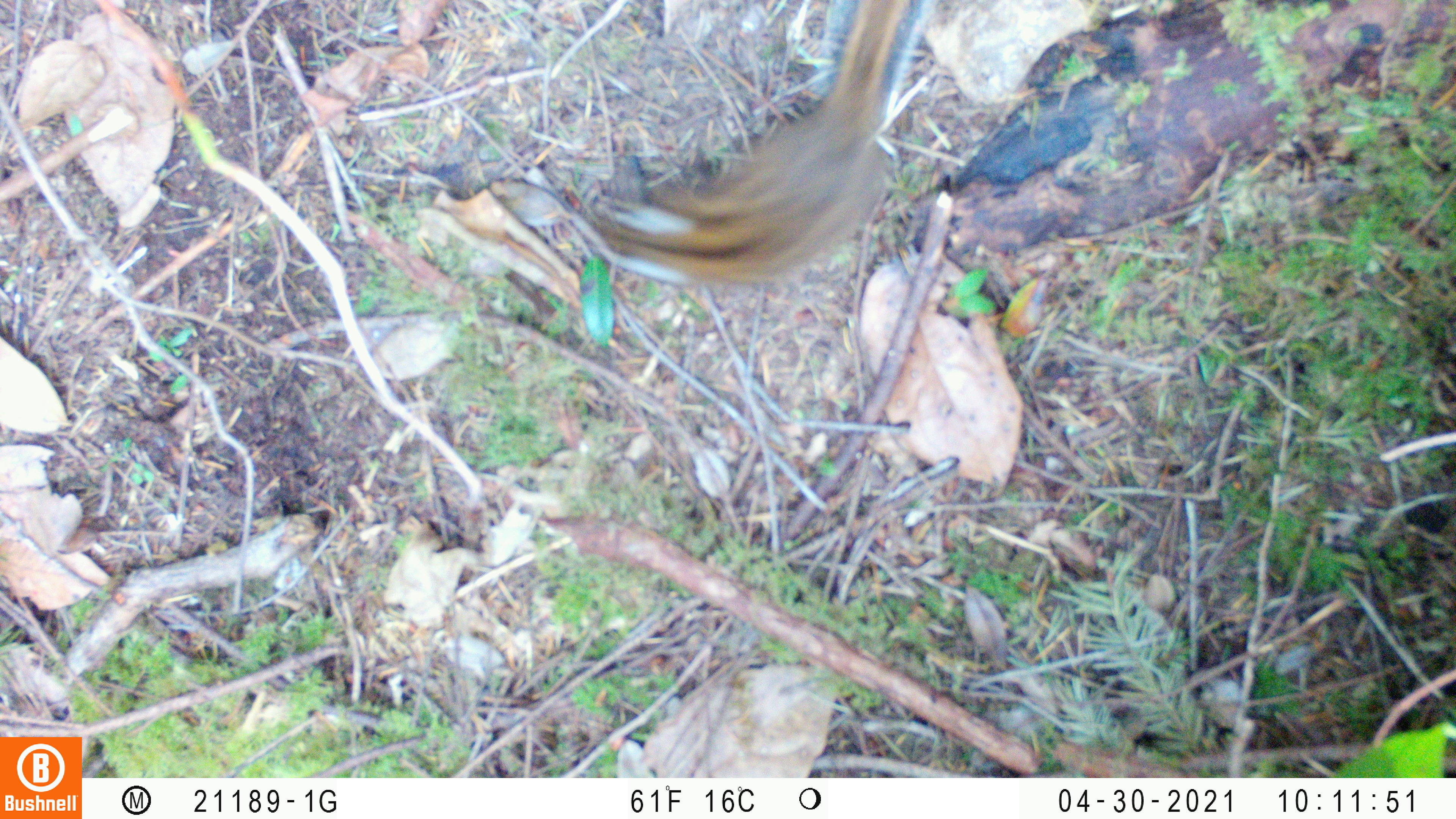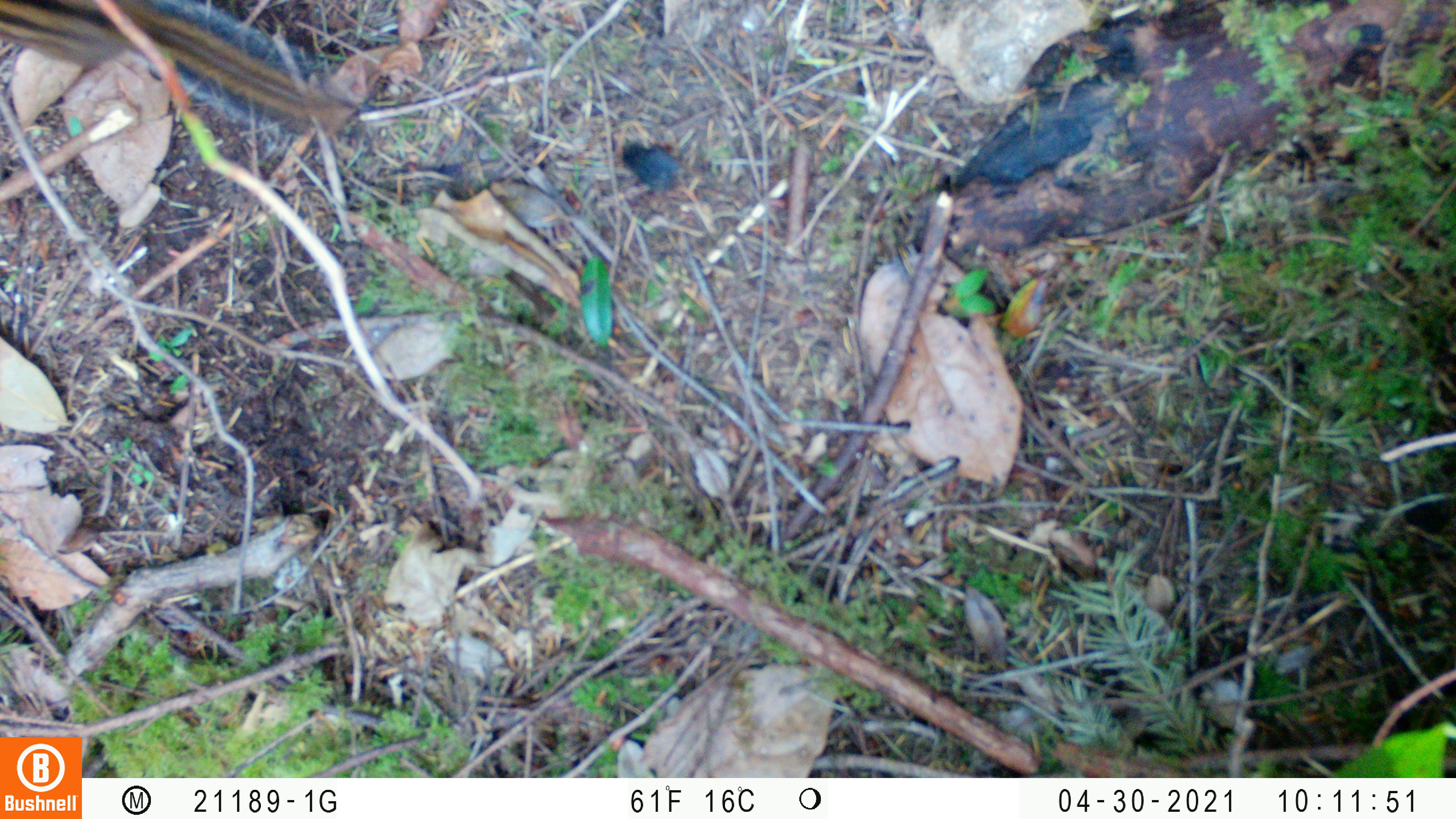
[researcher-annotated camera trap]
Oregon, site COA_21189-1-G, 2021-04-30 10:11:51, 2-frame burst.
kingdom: Animalia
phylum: Chordata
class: Mammalia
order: Rodentia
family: Sciuridae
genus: Neotamias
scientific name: Neotamias townsendii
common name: townsend's chipmunk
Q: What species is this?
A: Townsend's chipmunk (Neotamias townsendii).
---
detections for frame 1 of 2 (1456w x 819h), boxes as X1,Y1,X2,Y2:
townsend's chipmunk: 565,2,932,289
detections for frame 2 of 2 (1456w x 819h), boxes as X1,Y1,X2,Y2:
townsend's chipmunk: 2,3,366,140